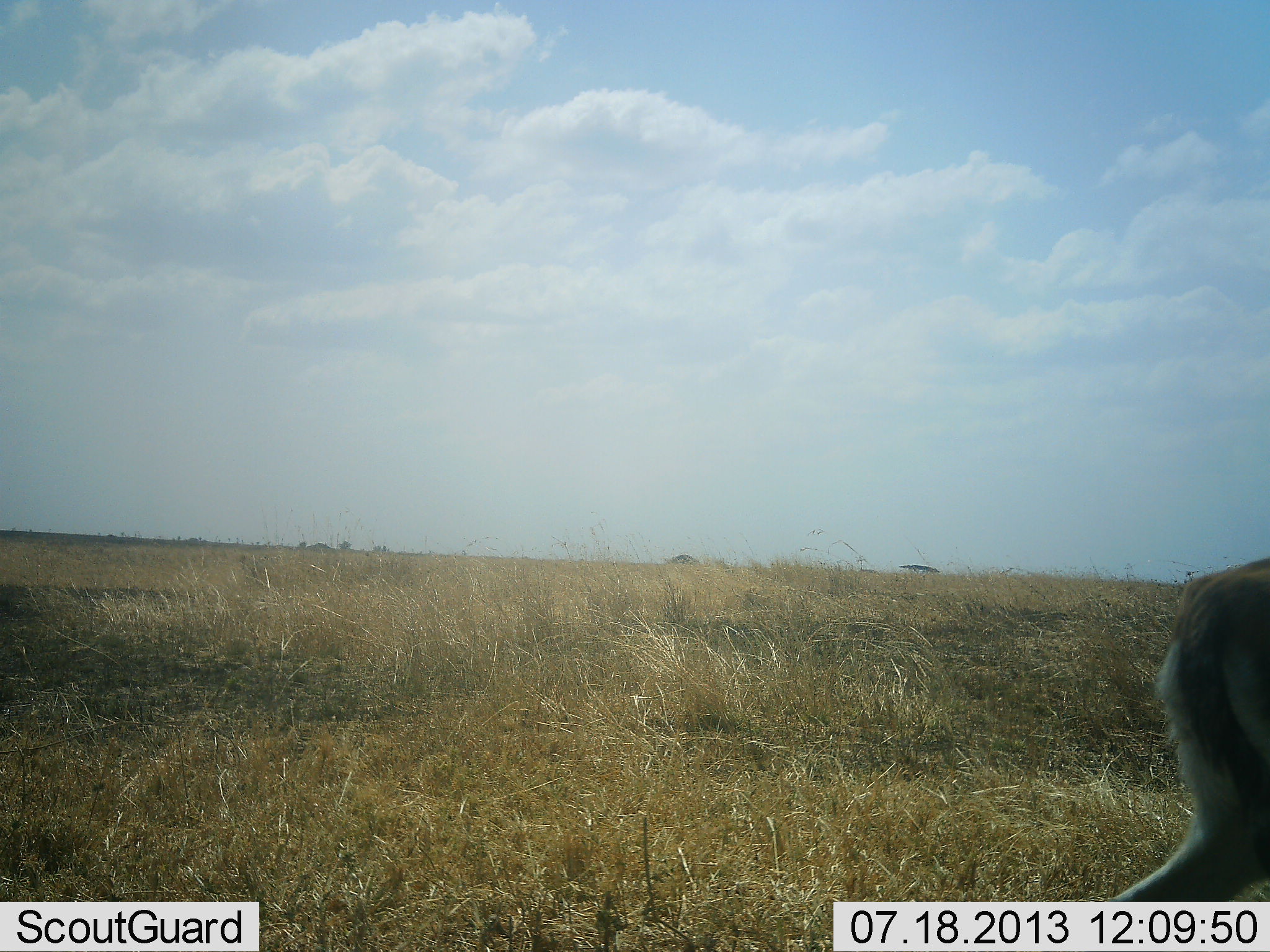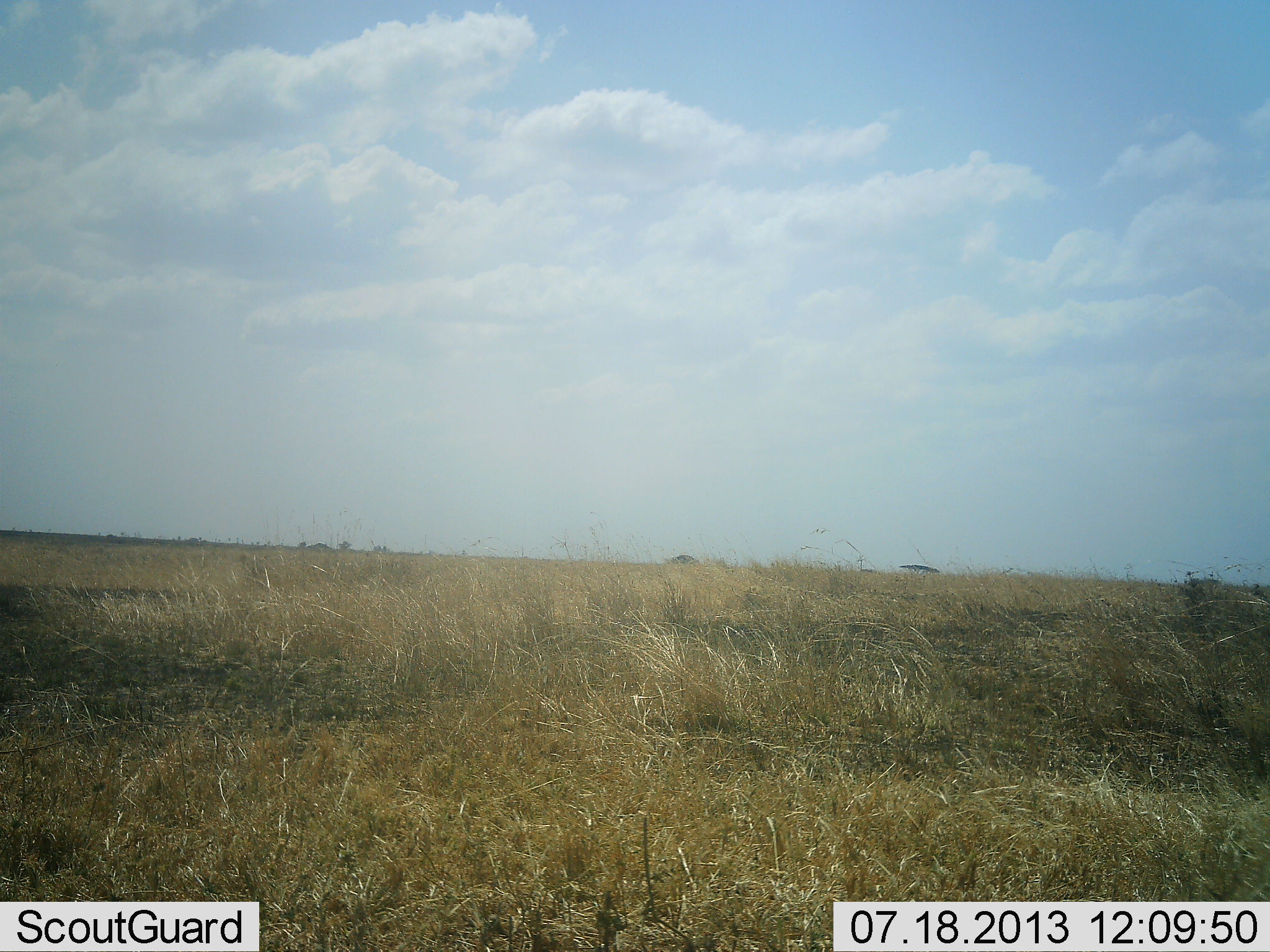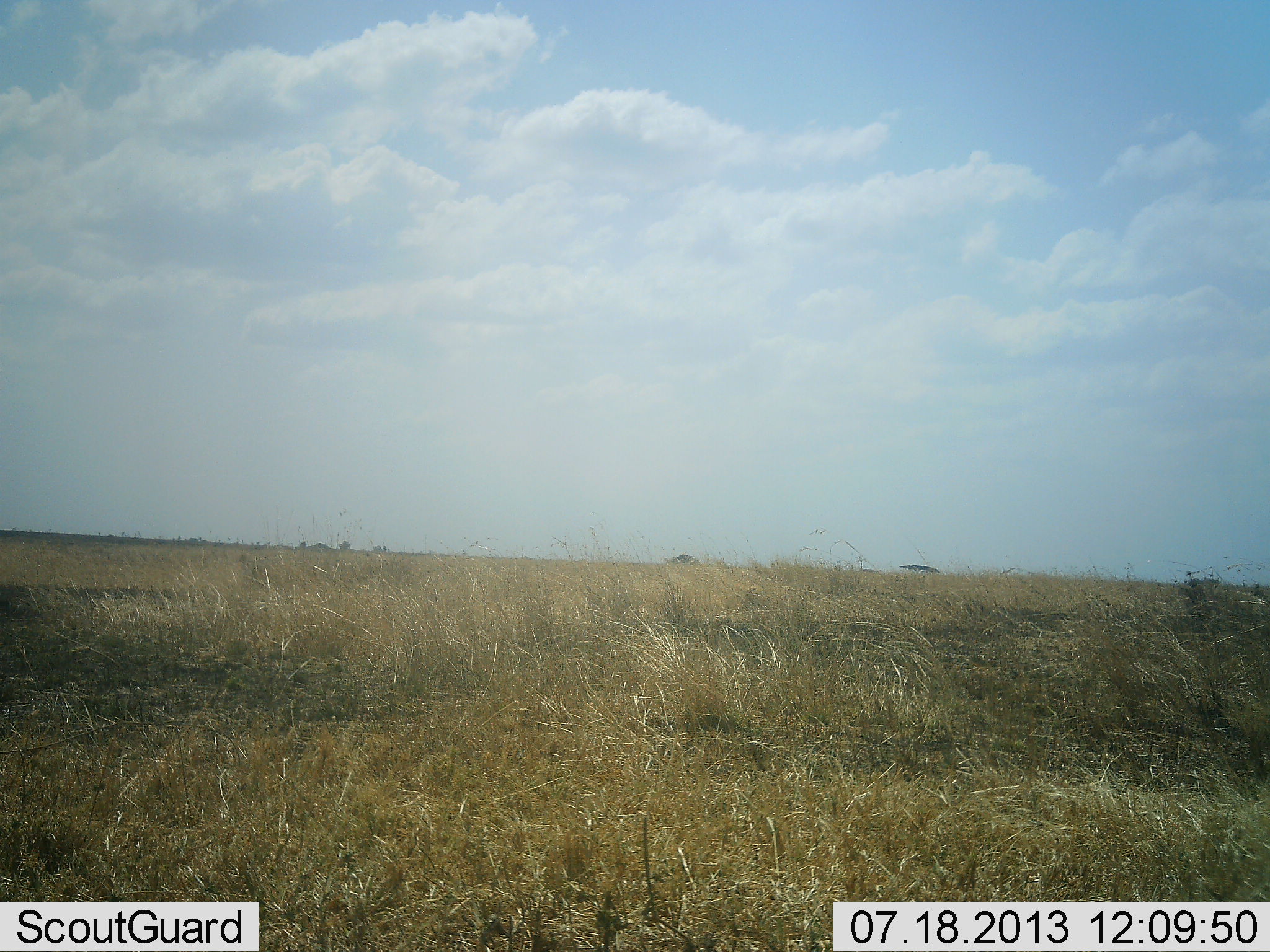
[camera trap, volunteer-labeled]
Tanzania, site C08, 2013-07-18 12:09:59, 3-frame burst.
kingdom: Animalia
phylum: Chordata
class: Mammalia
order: Artiodactyla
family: Bovidae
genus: Eudorcas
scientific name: Eudorcas thomsonii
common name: thomson's gazelle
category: gazellethomsons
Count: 1.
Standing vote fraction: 13%.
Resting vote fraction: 0%.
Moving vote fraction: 93%.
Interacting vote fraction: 0%.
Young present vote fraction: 0%.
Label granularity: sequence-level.